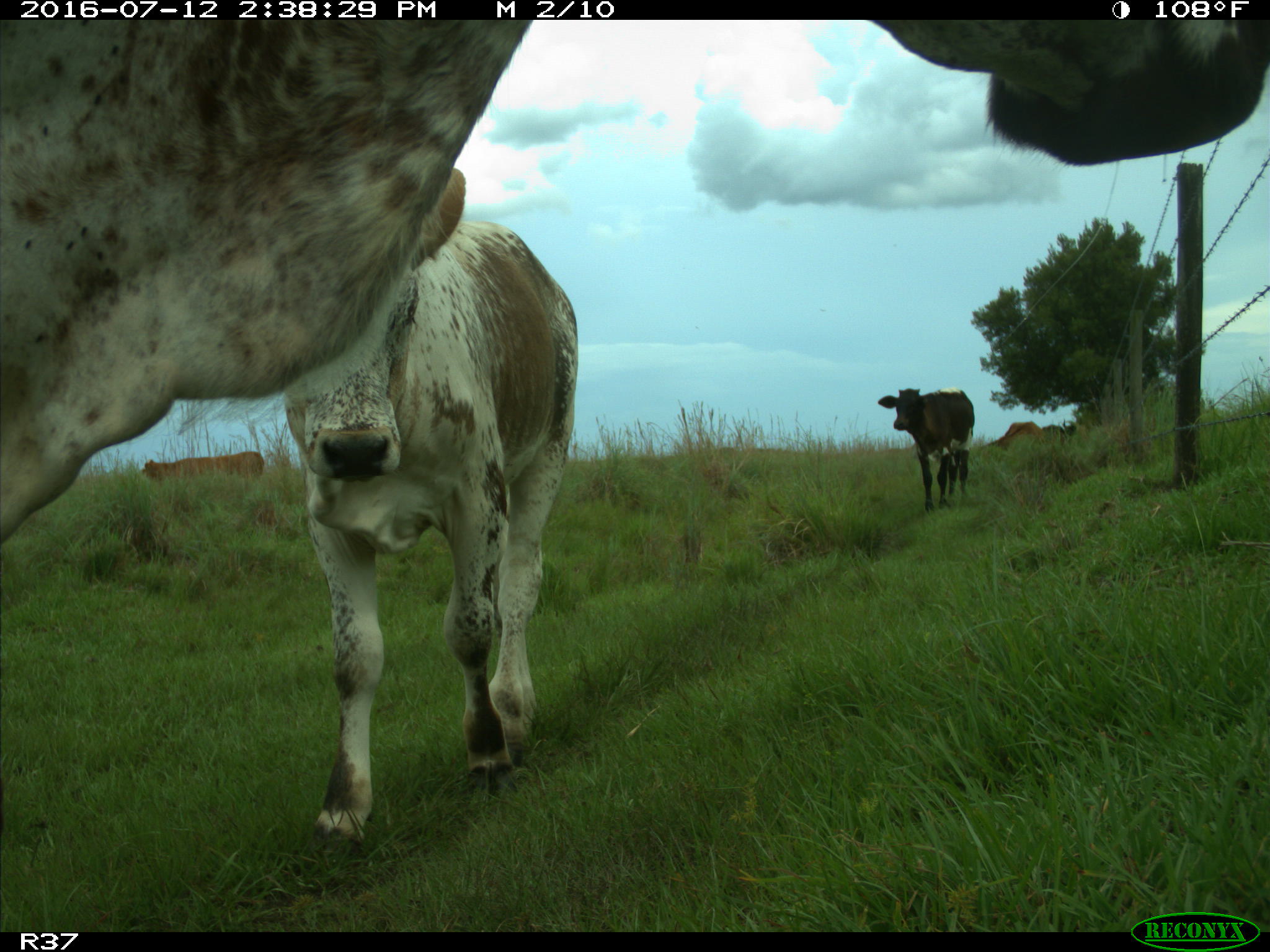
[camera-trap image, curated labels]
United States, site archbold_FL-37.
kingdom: Animalia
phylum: Chordata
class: Mammalia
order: Artiodactyla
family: Bovidae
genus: Bos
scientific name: Bos taurus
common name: domestic cow